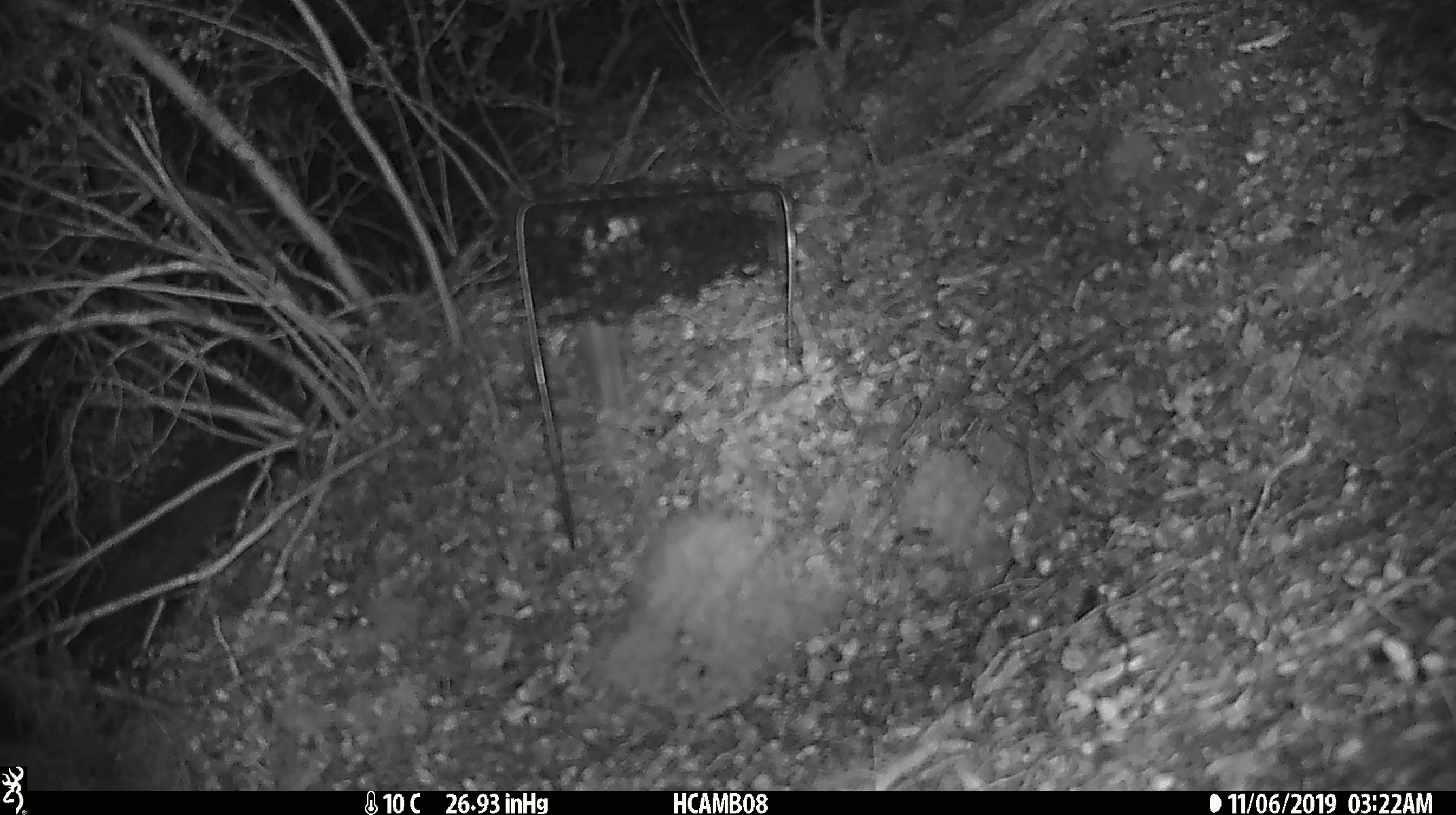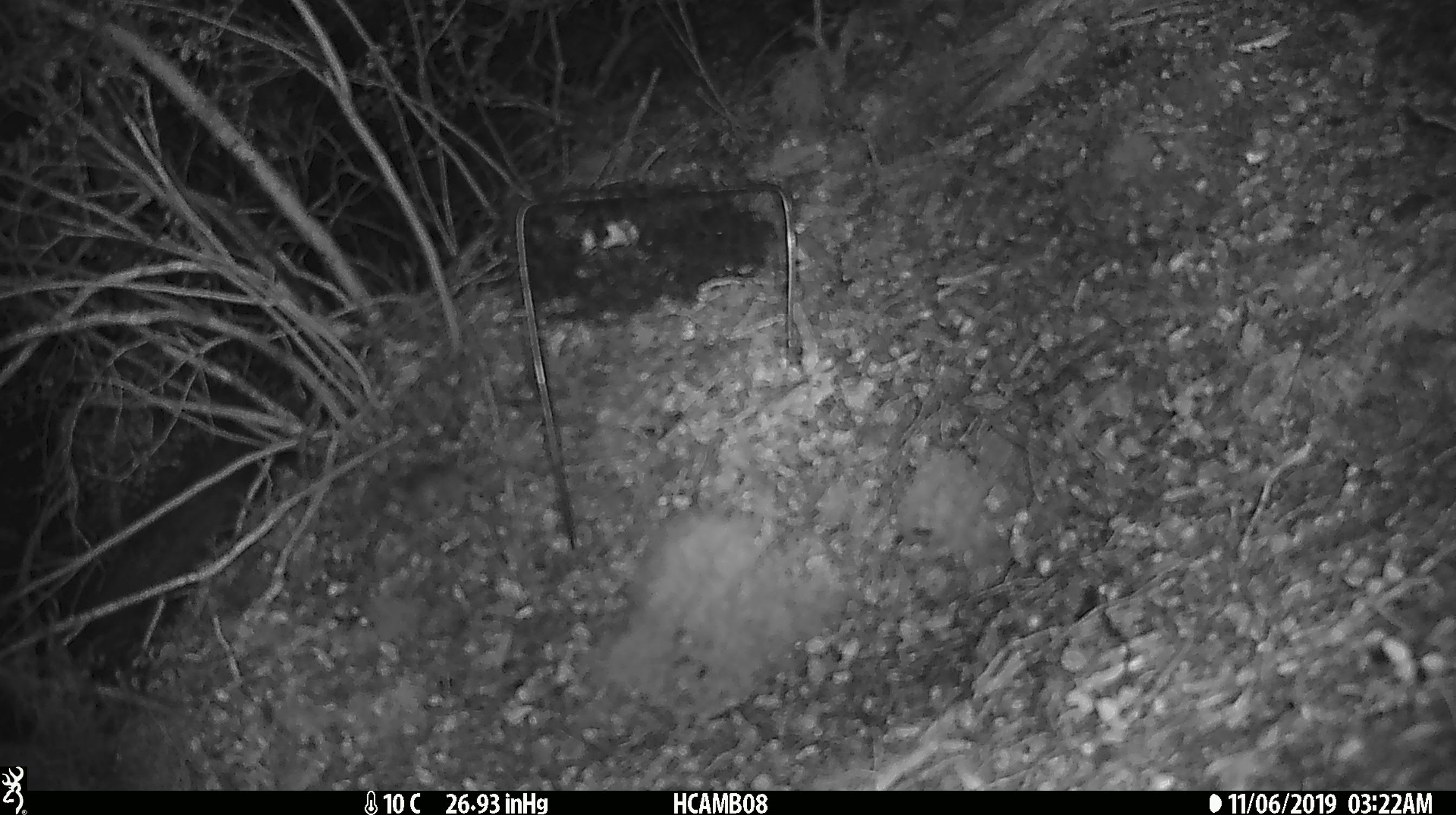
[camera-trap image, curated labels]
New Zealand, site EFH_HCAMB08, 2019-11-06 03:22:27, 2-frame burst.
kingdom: Animalia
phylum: Chordata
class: Mammalia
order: Rodentia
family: Muridae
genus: Mus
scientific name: Mus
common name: mouse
Mouse (Mus).